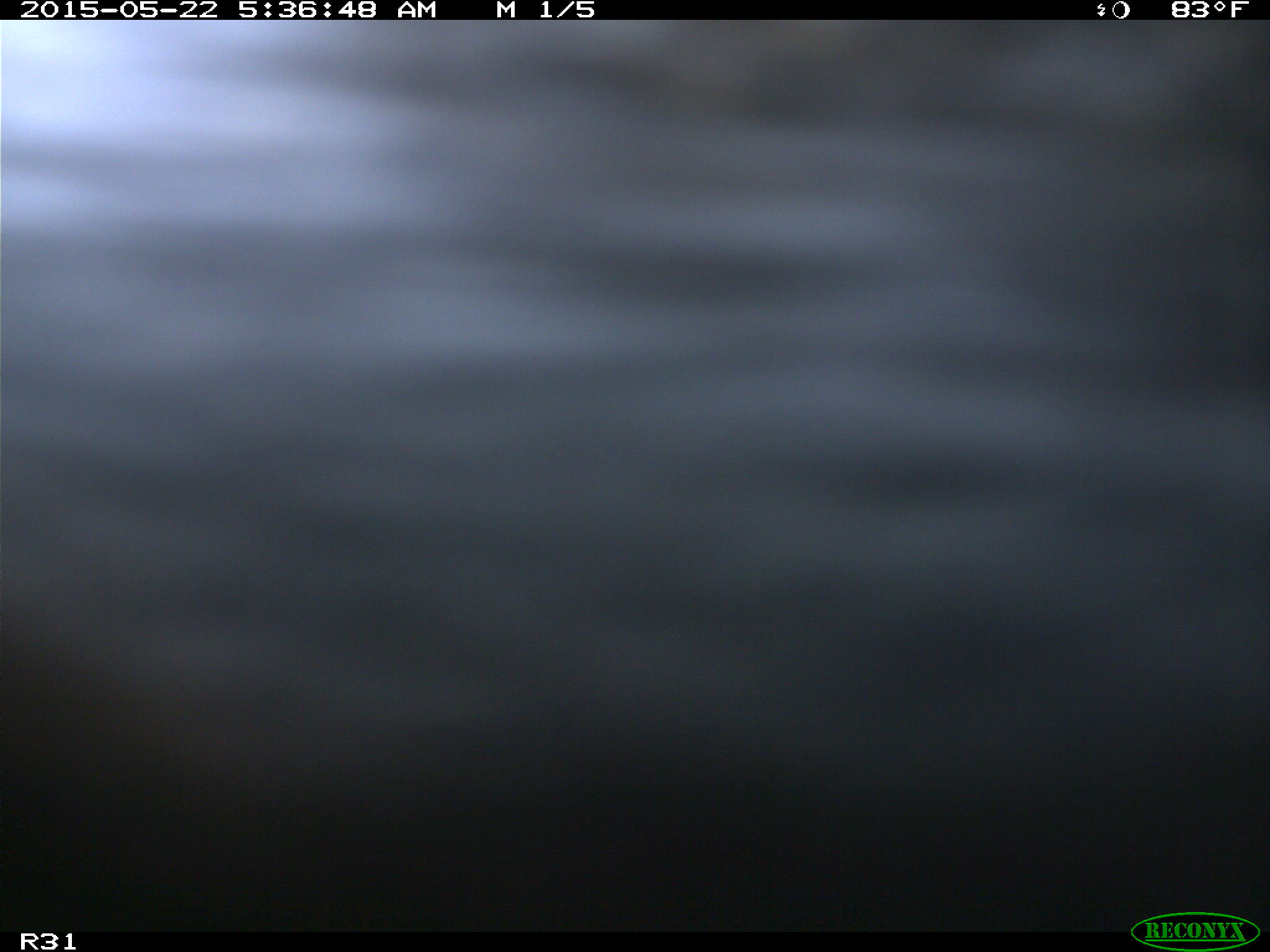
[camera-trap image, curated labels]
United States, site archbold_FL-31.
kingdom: Animalia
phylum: Chordata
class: Mammalia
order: Artiodactyla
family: Bovidae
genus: Bos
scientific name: Bos taurus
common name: domestic cow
Bos taurus (domestic cow).